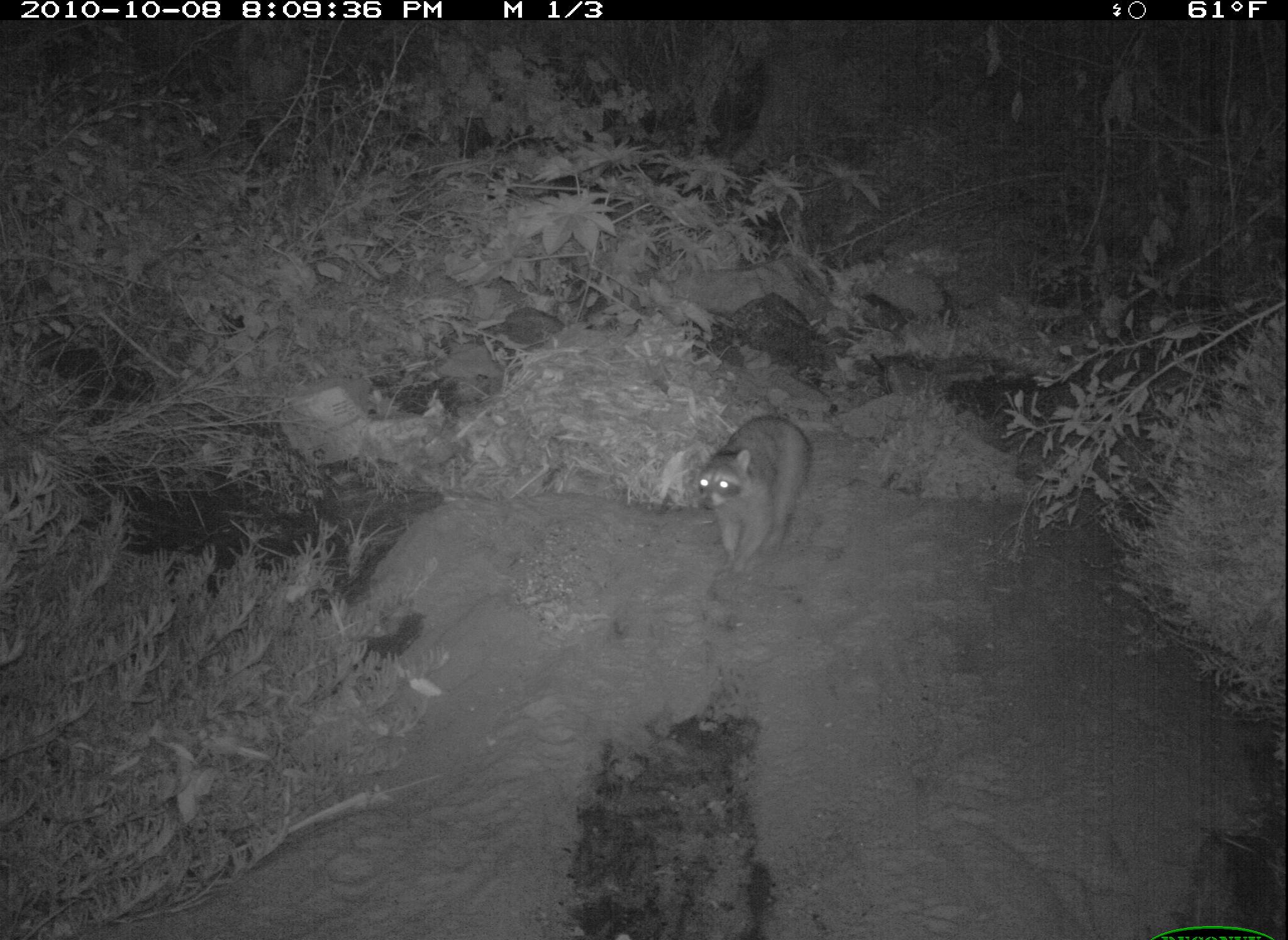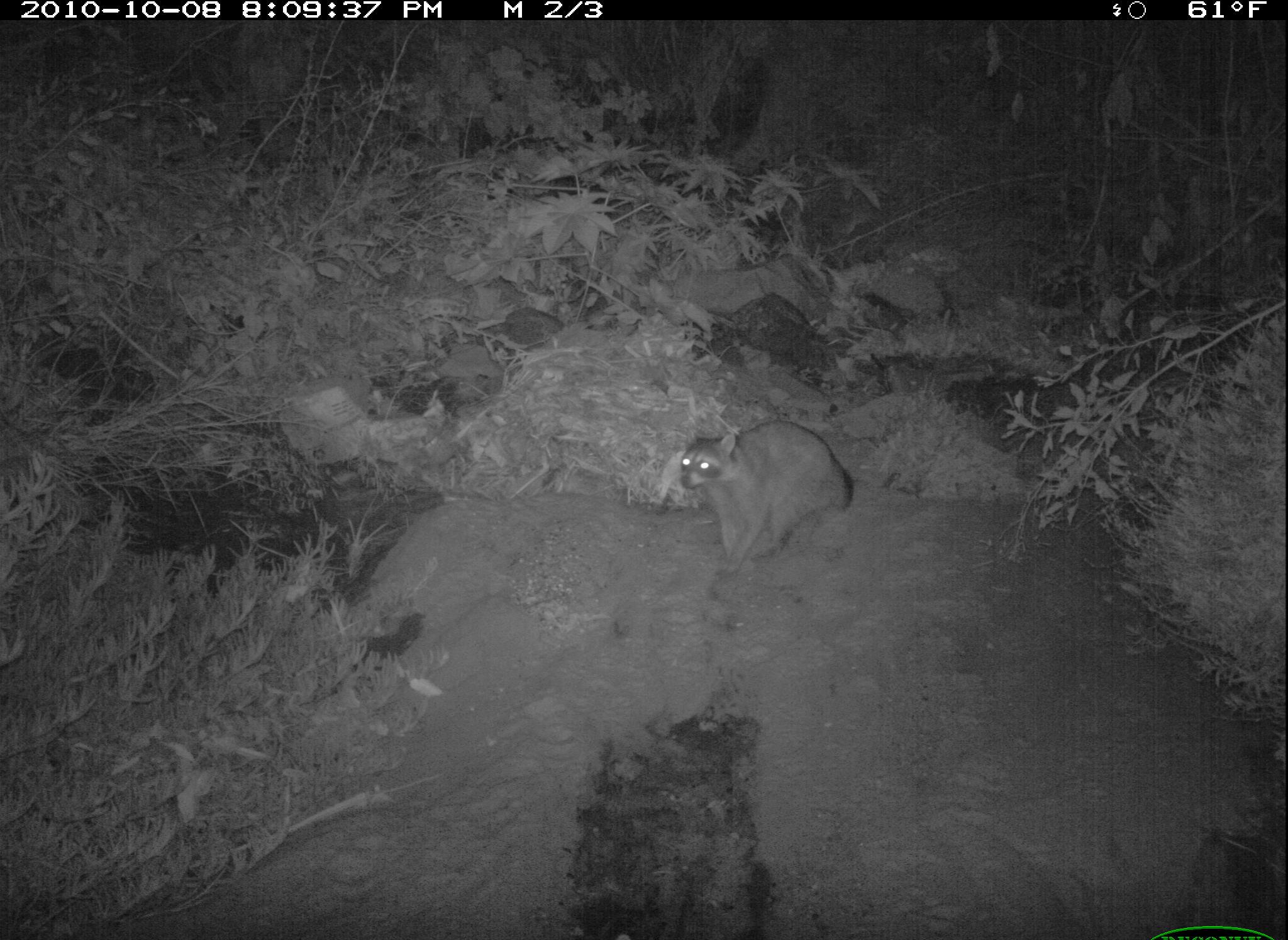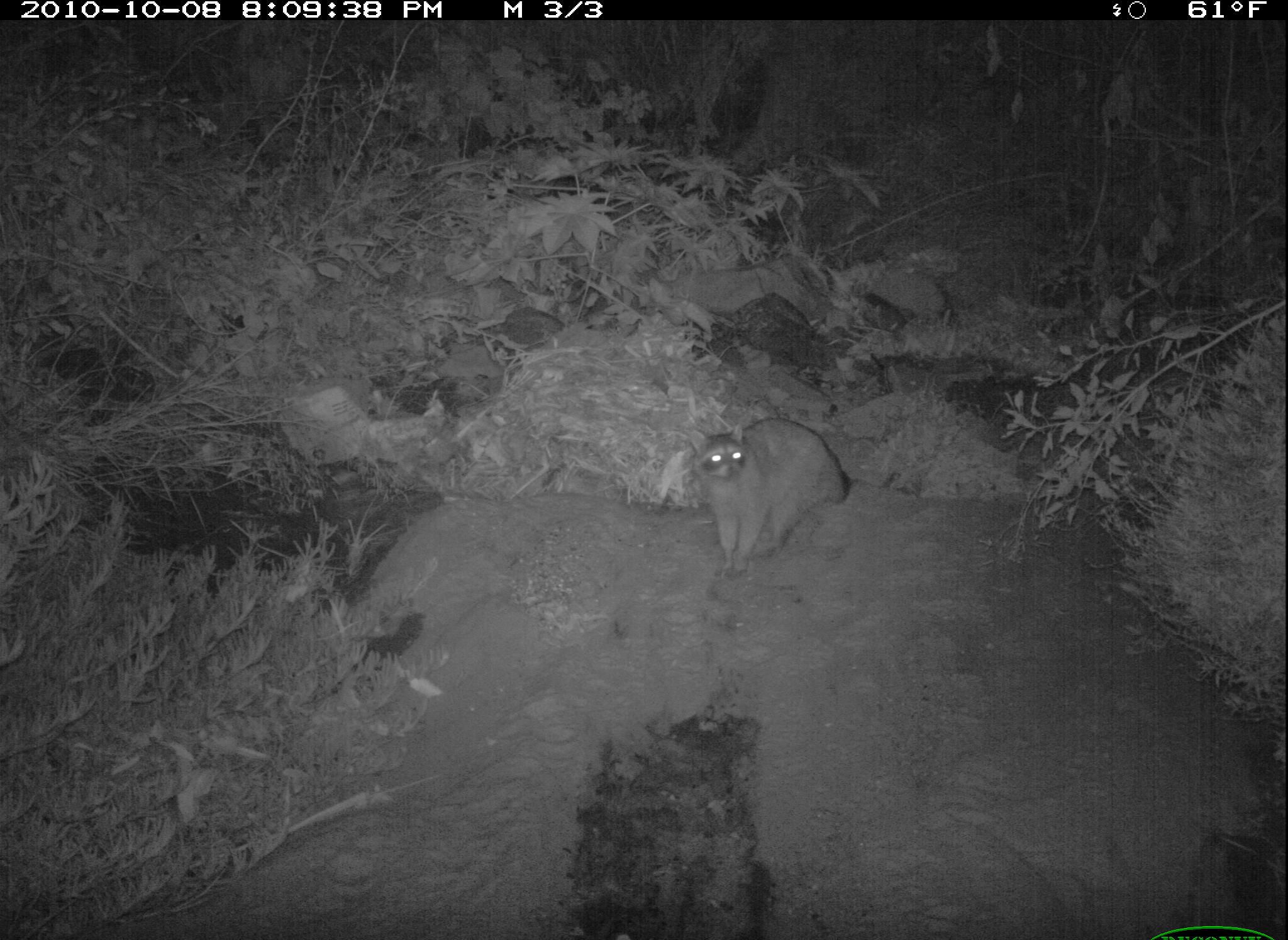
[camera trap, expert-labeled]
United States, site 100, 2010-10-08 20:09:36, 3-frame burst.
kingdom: Animalia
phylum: Chordata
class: Mammalia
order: Carnivora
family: Procyonidae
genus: Procyon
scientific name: Procyon lotor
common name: raccoon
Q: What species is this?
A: Raccoon (Procyon lotor).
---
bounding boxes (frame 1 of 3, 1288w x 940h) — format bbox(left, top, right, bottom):
raccoon: bbox(689, 409, 819, 585)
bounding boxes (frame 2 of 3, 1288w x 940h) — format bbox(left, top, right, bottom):
raccoon: bbox(675, 414, 858, 570)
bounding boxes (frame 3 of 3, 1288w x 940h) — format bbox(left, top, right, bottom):
raccoon: bbox(694, 406, 863, 570)